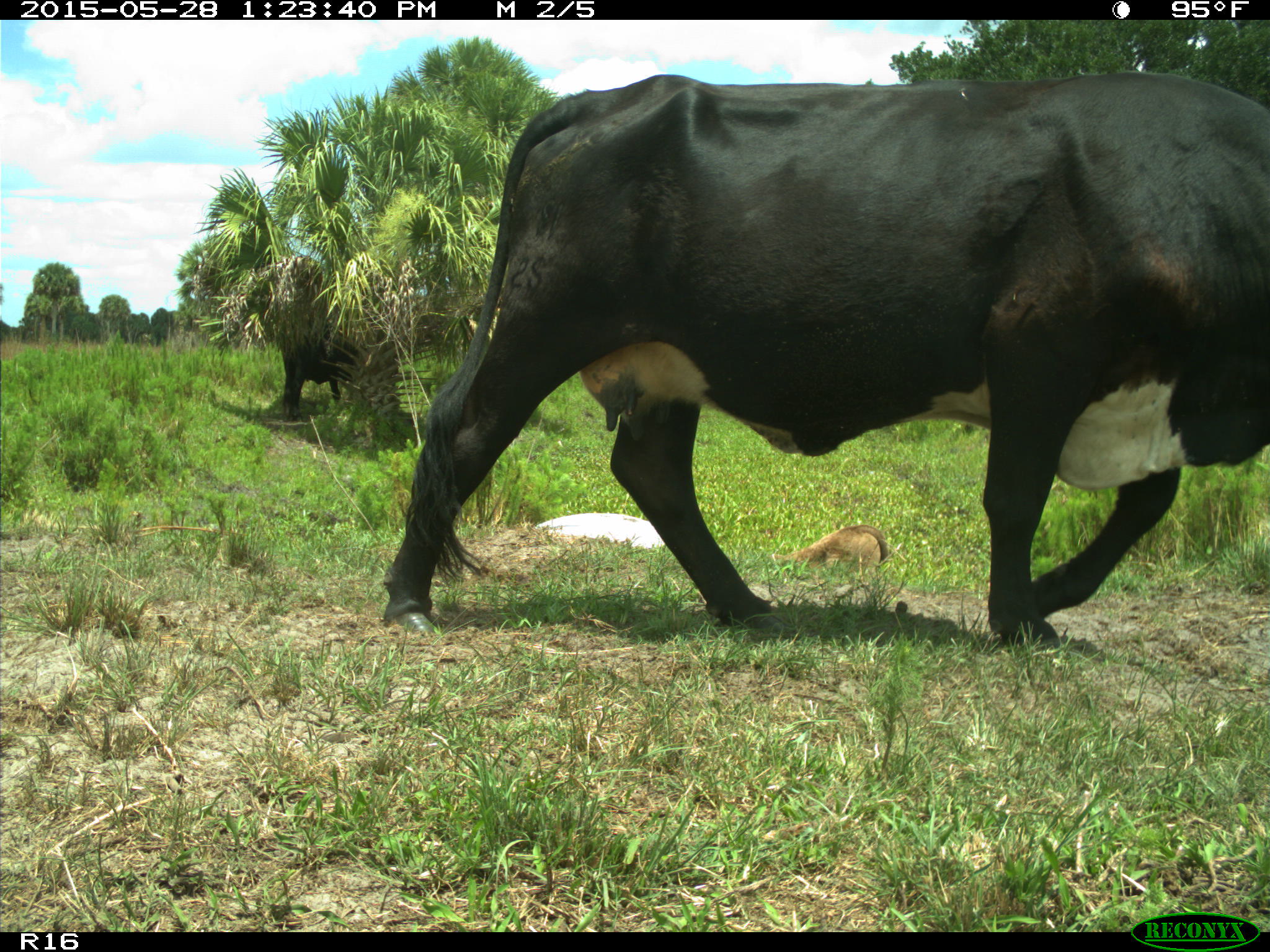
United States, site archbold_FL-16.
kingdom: Animalia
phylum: Chordata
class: Mammalia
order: Artiodactyla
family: Bovidae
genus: Bos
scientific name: Bos taurus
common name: domestic cow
Bos taurus (domestic cow).